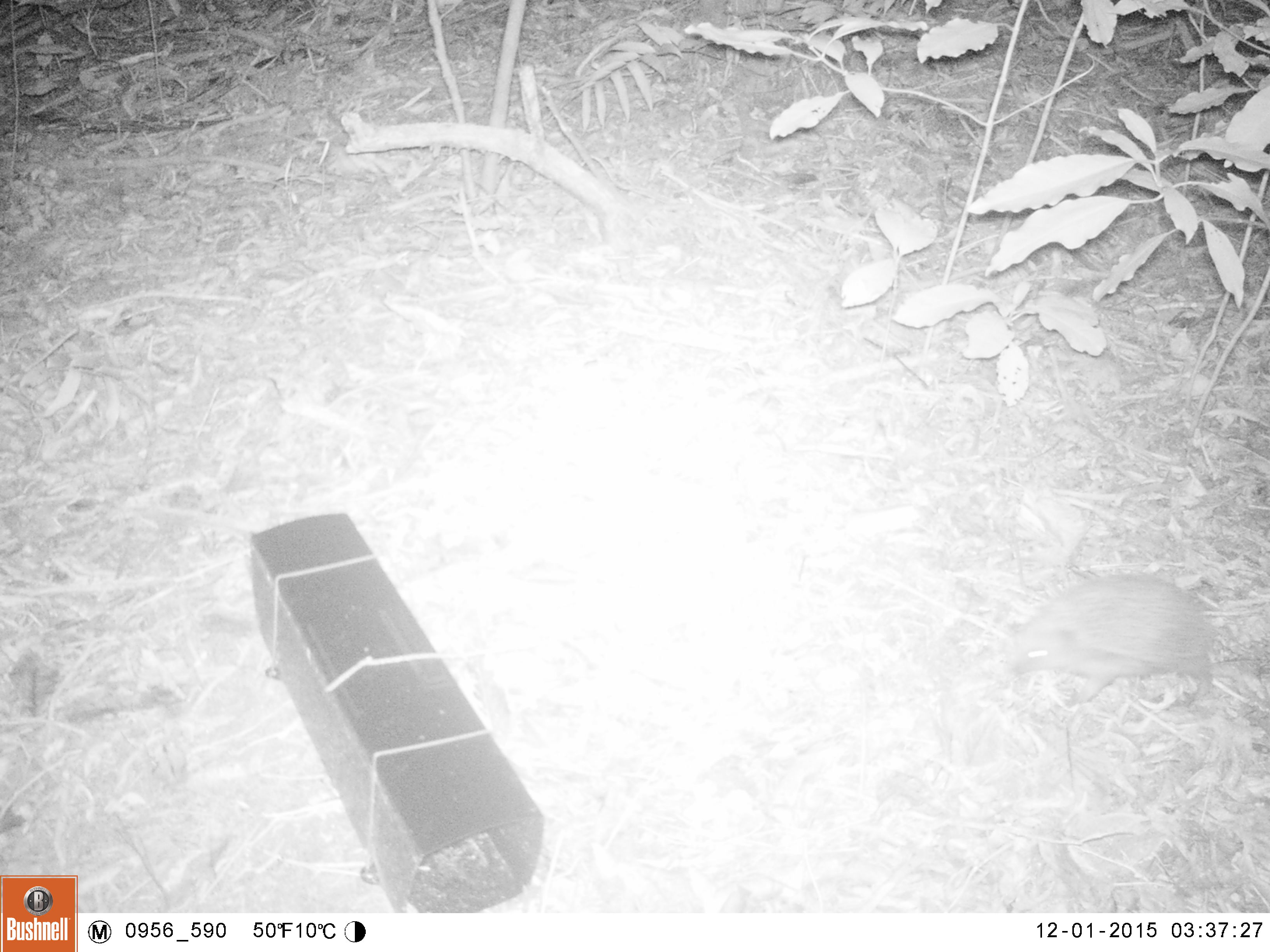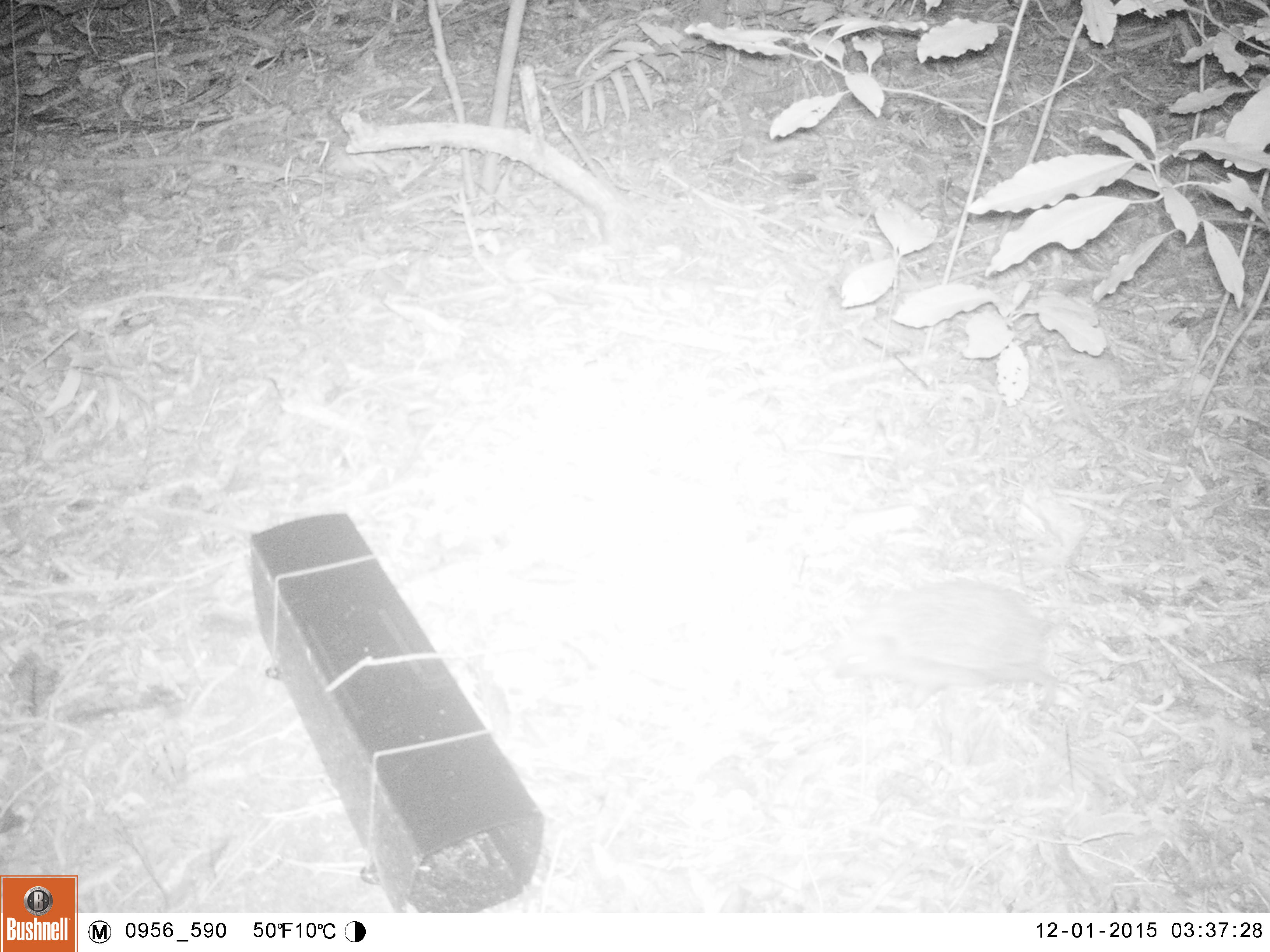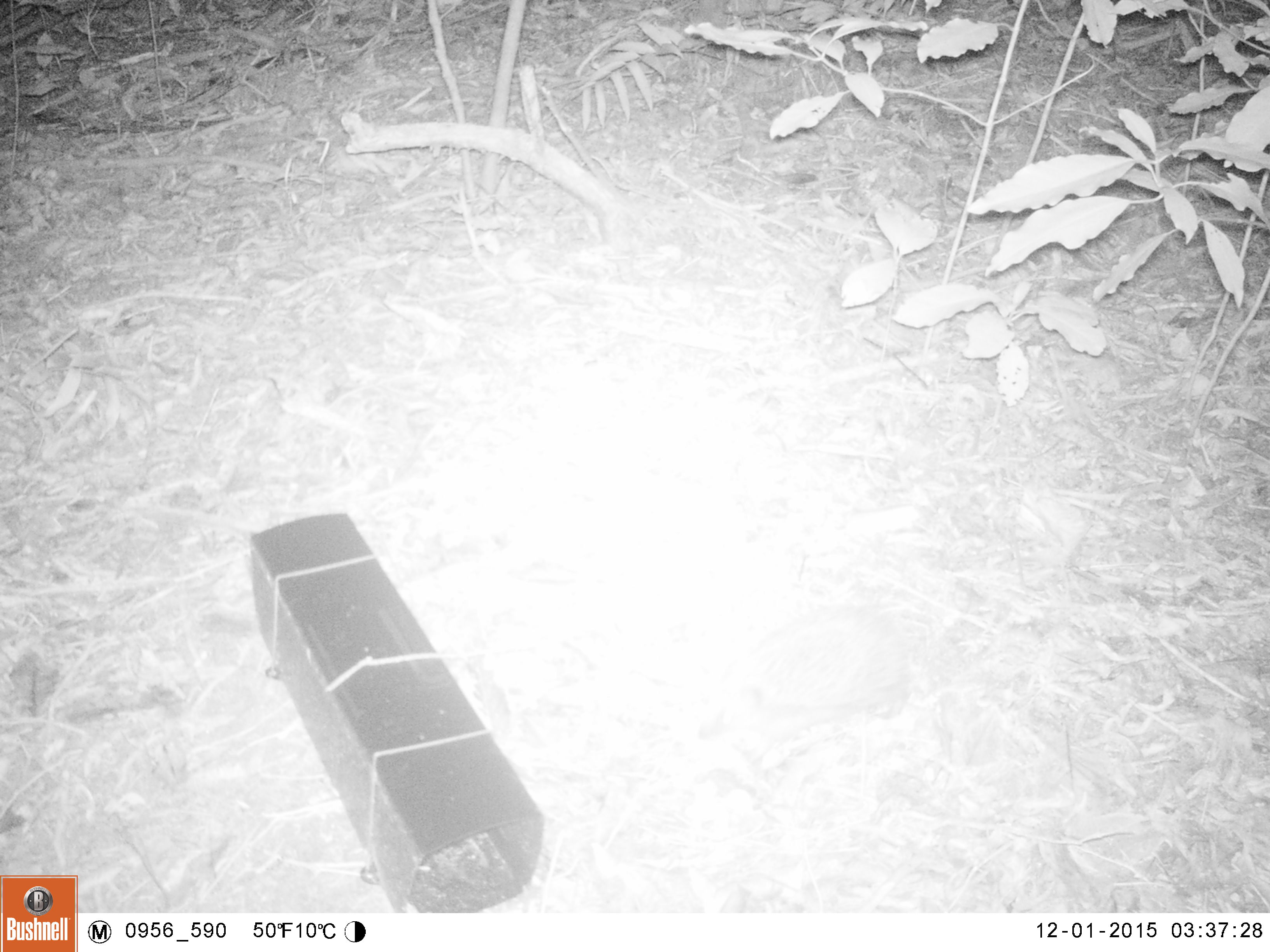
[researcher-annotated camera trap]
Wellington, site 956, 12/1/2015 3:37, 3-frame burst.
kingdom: Animalia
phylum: Chordata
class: Mammalia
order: Eulipotyphla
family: Erinaceidae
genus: Erinaceus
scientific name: Erinaceus europaeus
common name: hedgehog